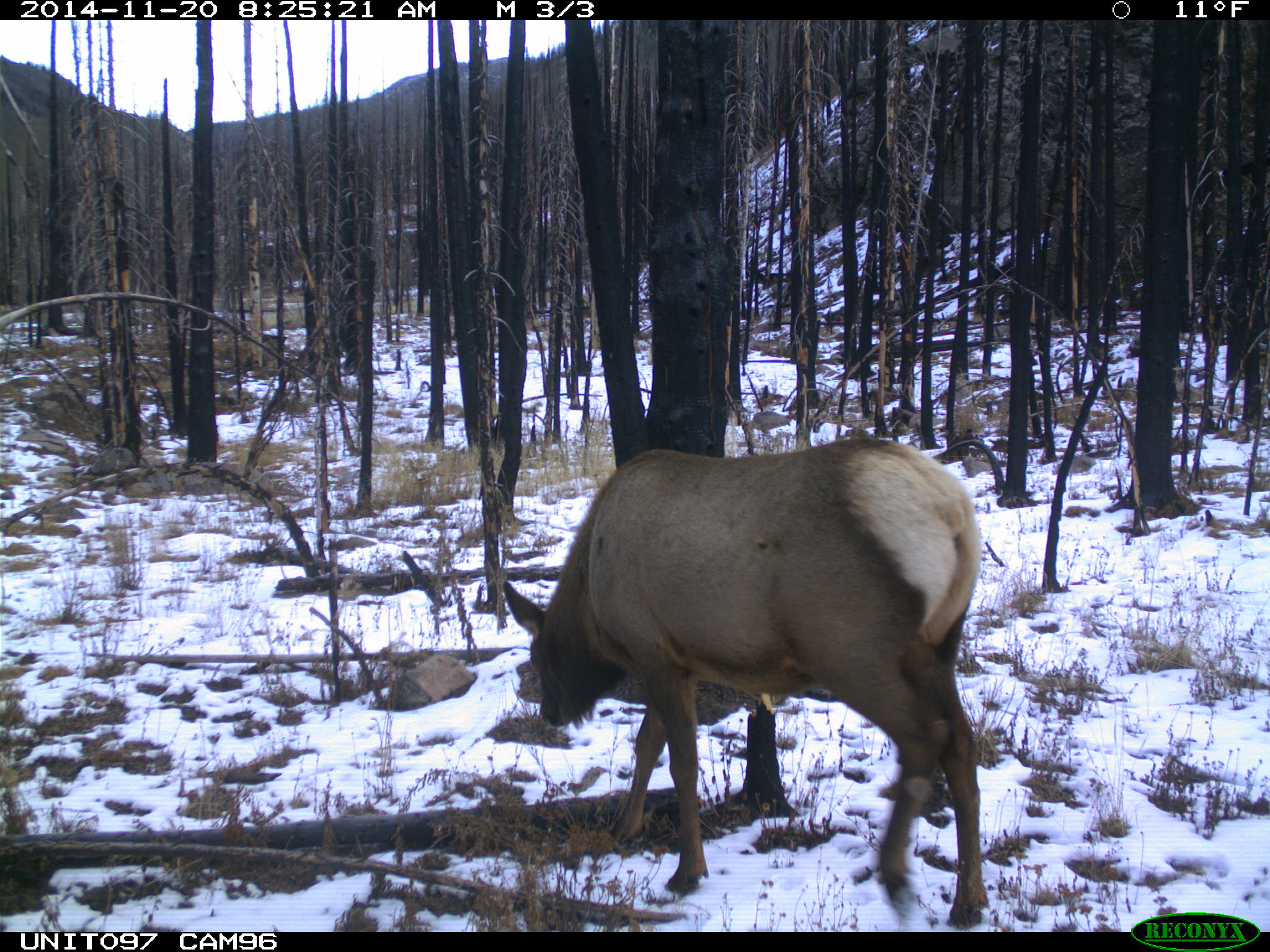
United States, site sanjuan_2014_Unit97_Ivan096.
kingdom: Animalia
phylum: Chordata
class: Mammalia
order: Artiodactyla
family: Cervidae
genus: Cervus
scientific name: Cervus elaphus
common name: red deer